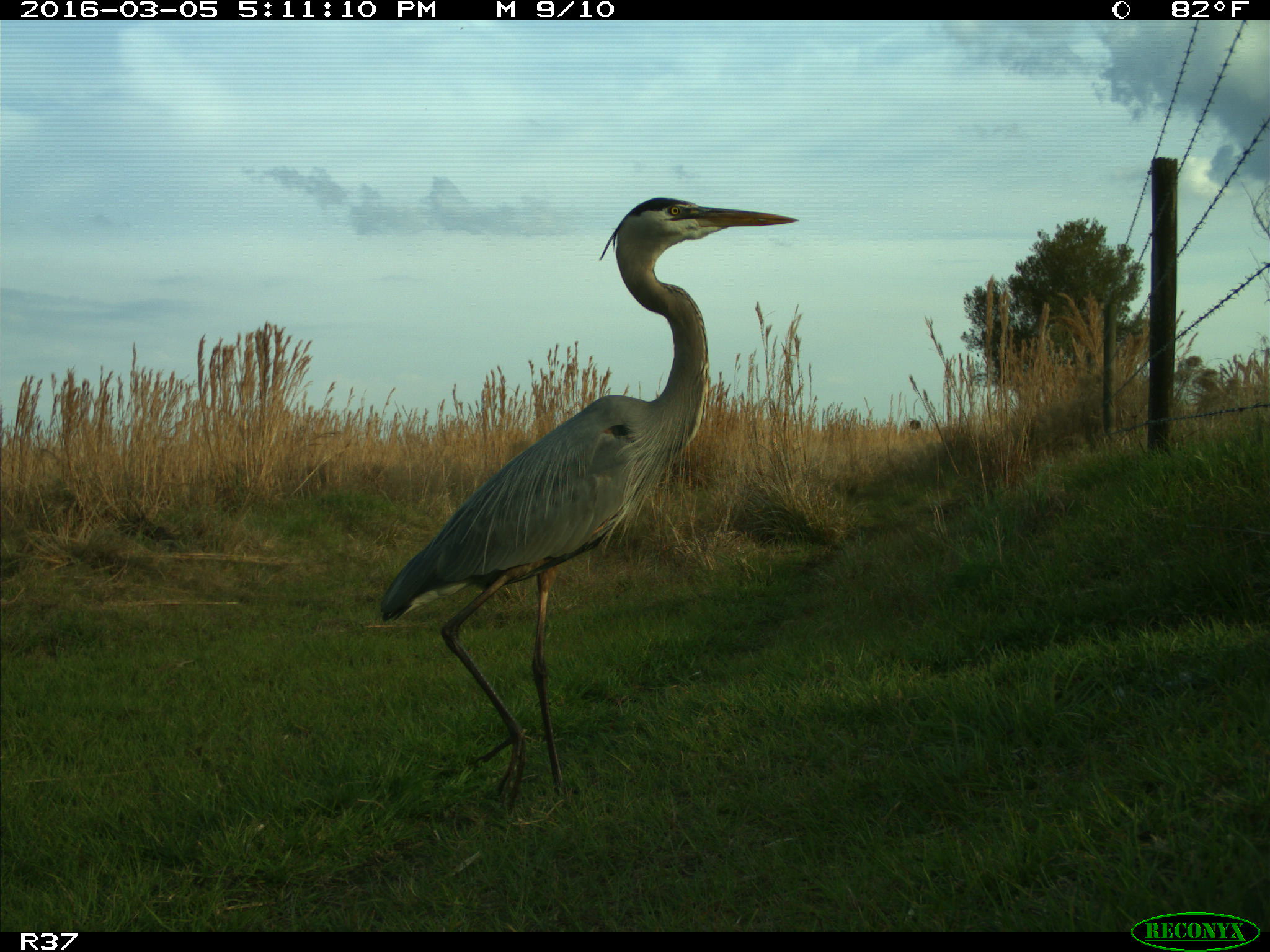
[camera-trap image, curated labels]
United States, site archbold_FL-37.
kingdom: Animalia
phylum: Chordata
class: Aves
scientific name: Aves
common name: birds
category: unidentified bird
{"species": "unidentified bird (birds) (Aves)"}